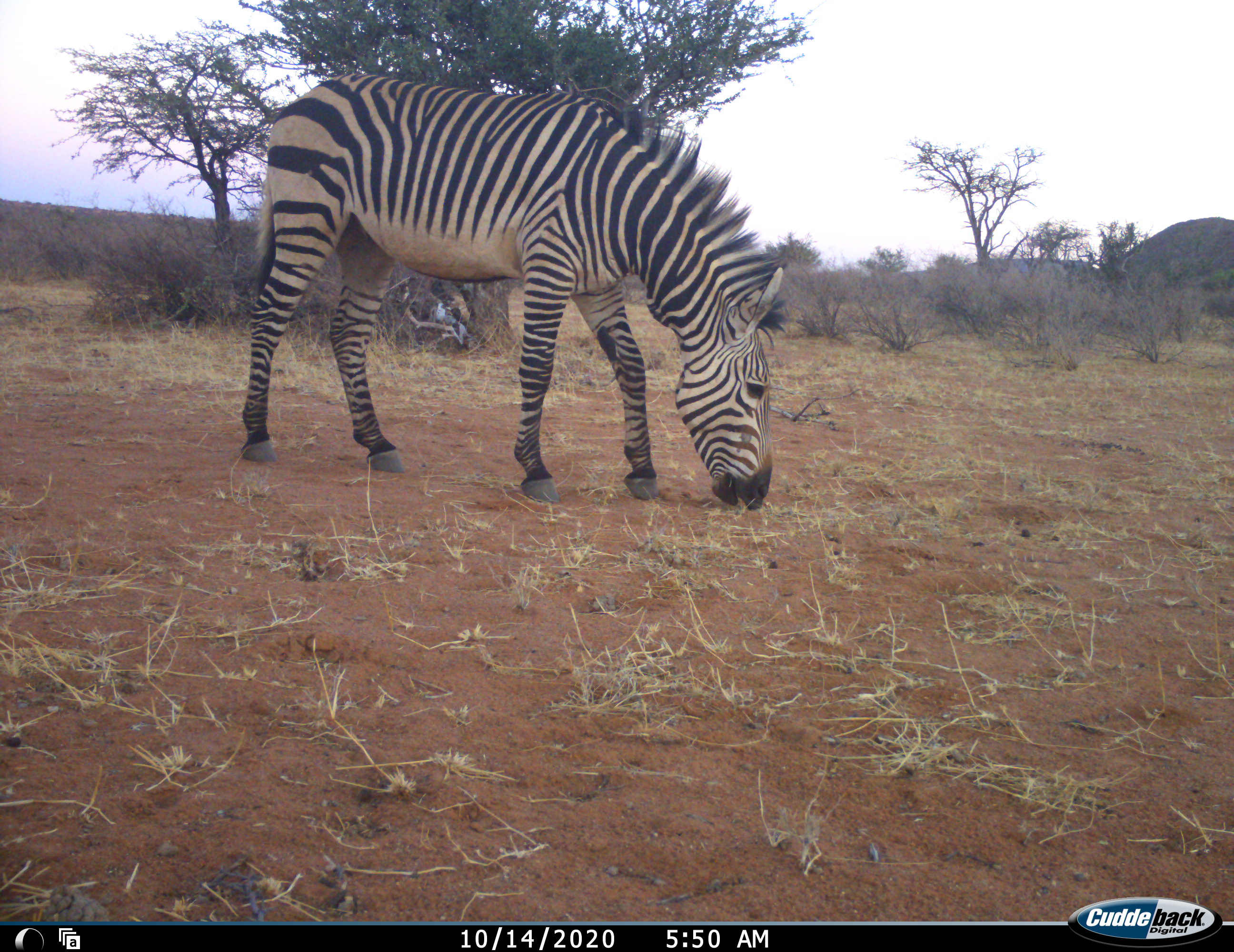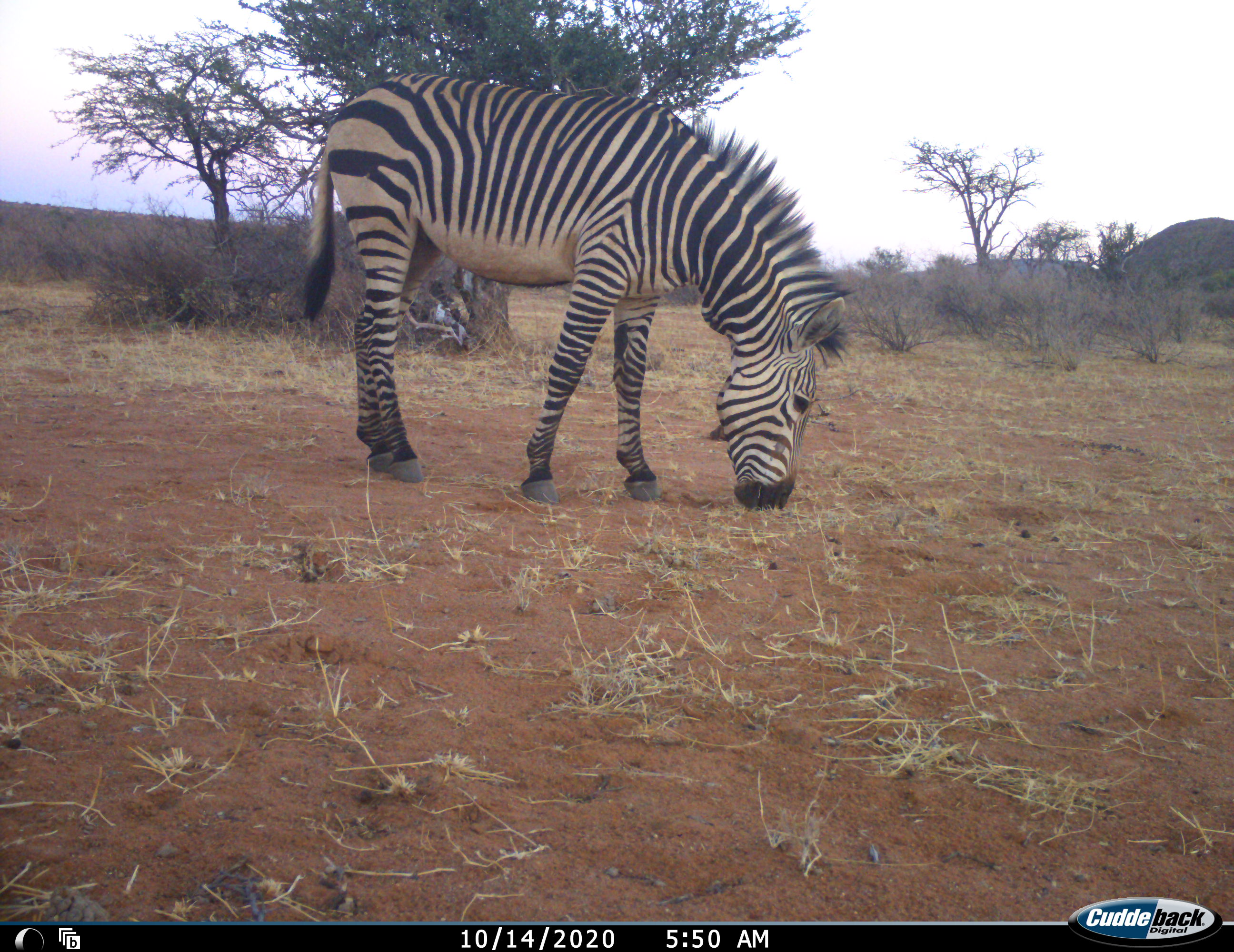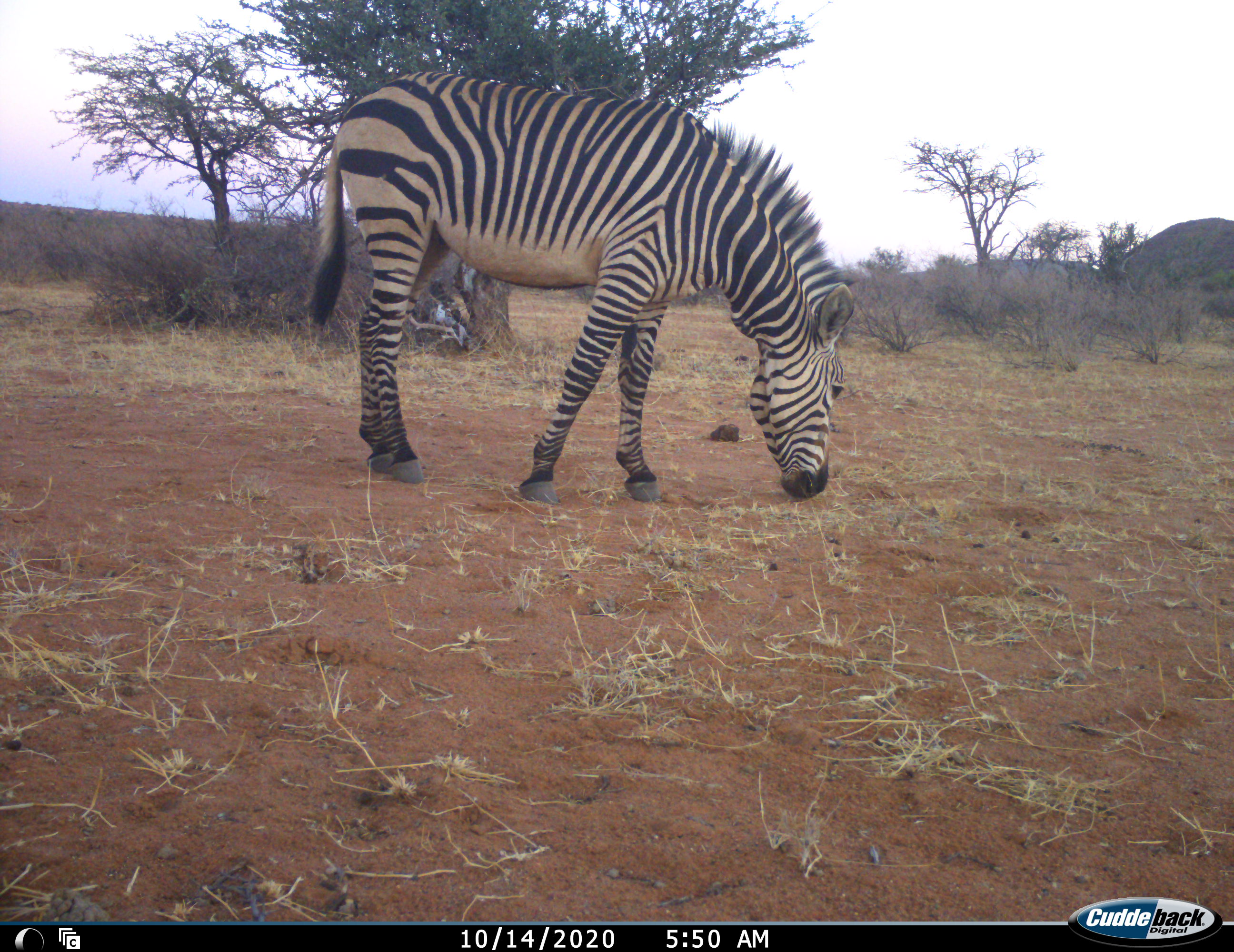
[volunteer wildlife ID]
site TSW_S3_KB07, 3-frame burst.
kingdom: Animalia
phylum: Chordata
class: Mammalia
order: Perissodactyla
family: Equidae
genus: Equus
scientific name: Equus zebra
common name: mountain zebra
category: zebramountain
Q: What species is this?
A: Zebramountain (mountain zebra) (Equus zebra).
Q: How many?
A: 1.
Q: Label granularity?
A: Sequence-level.